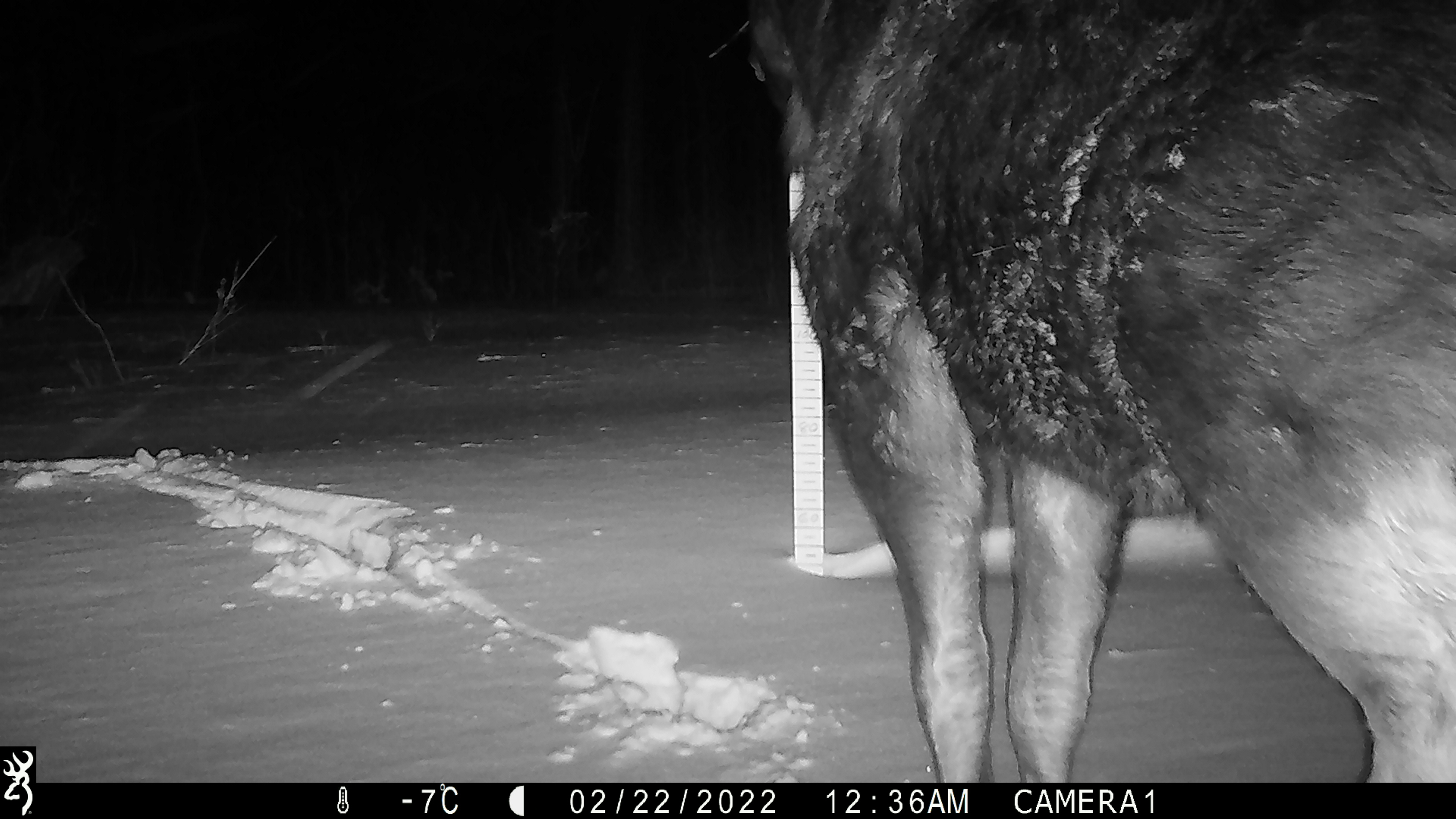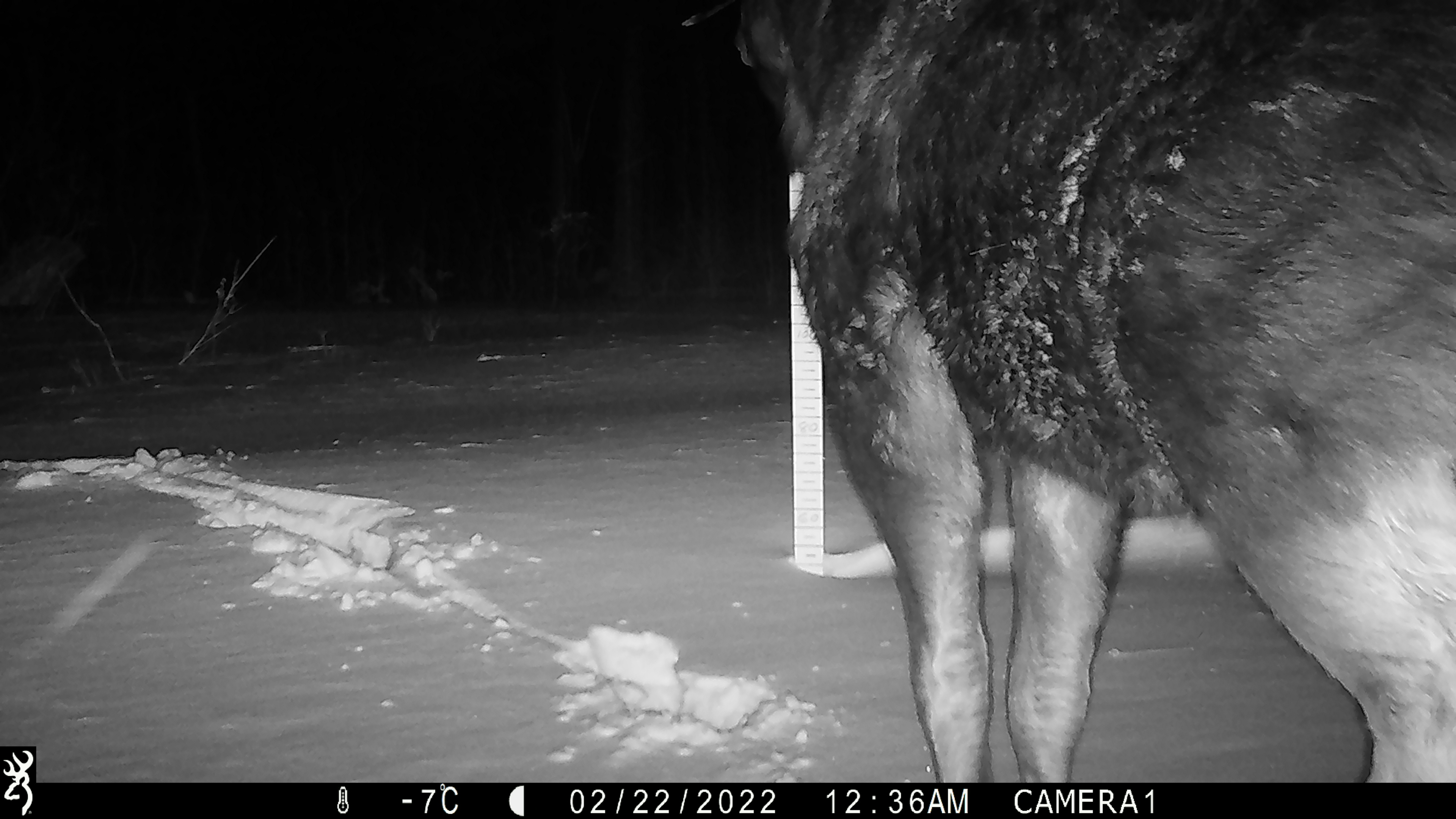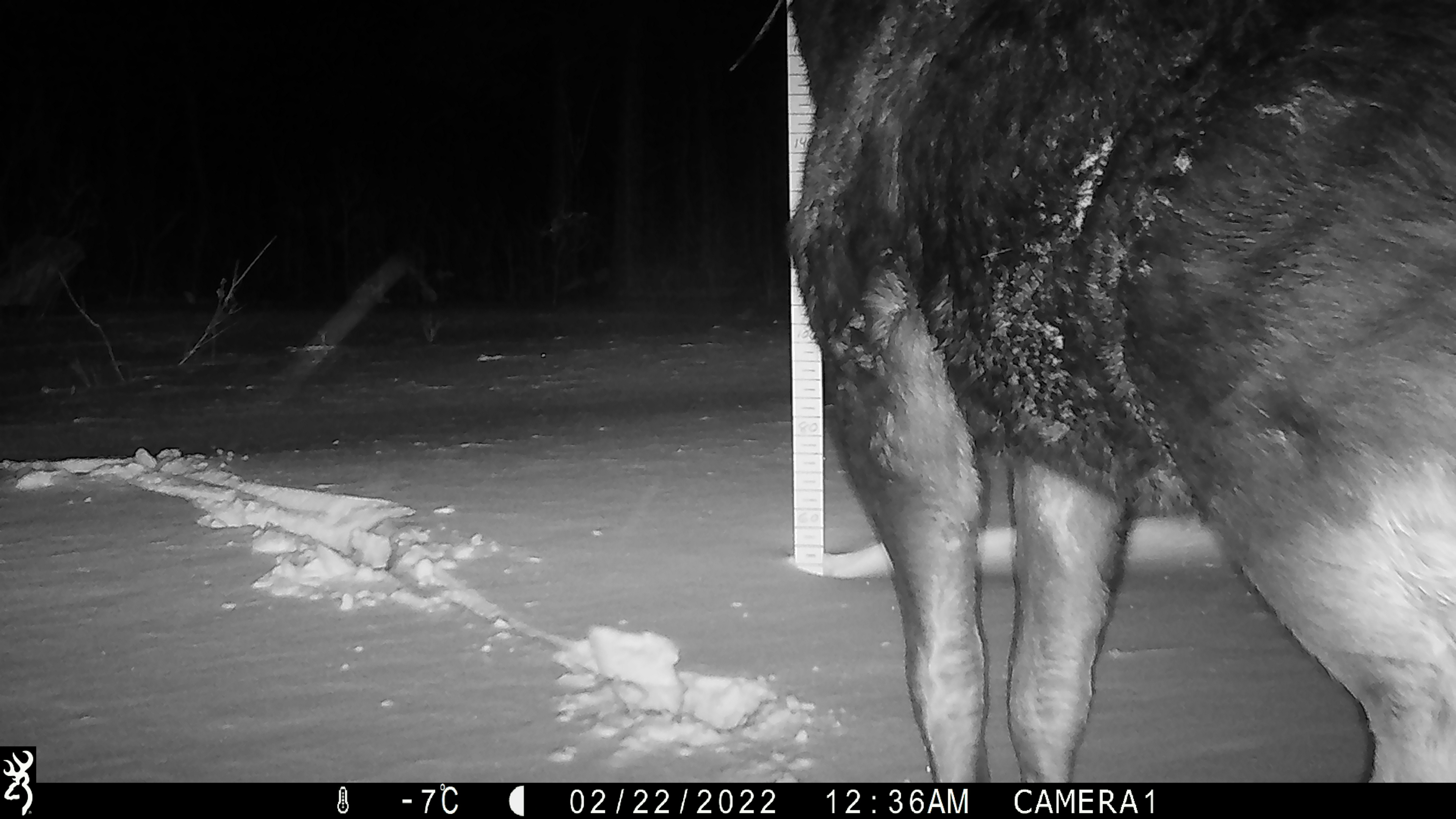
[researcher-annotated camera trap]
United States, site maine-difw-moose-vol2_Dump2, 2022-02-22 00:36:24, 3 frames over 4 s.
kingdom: Animalia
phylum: Chordata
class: Mammalia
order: Artiodactyla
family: Cervidae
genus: Alces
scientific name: Alces alces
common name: moose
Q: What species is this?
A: Moose (Alces alces).